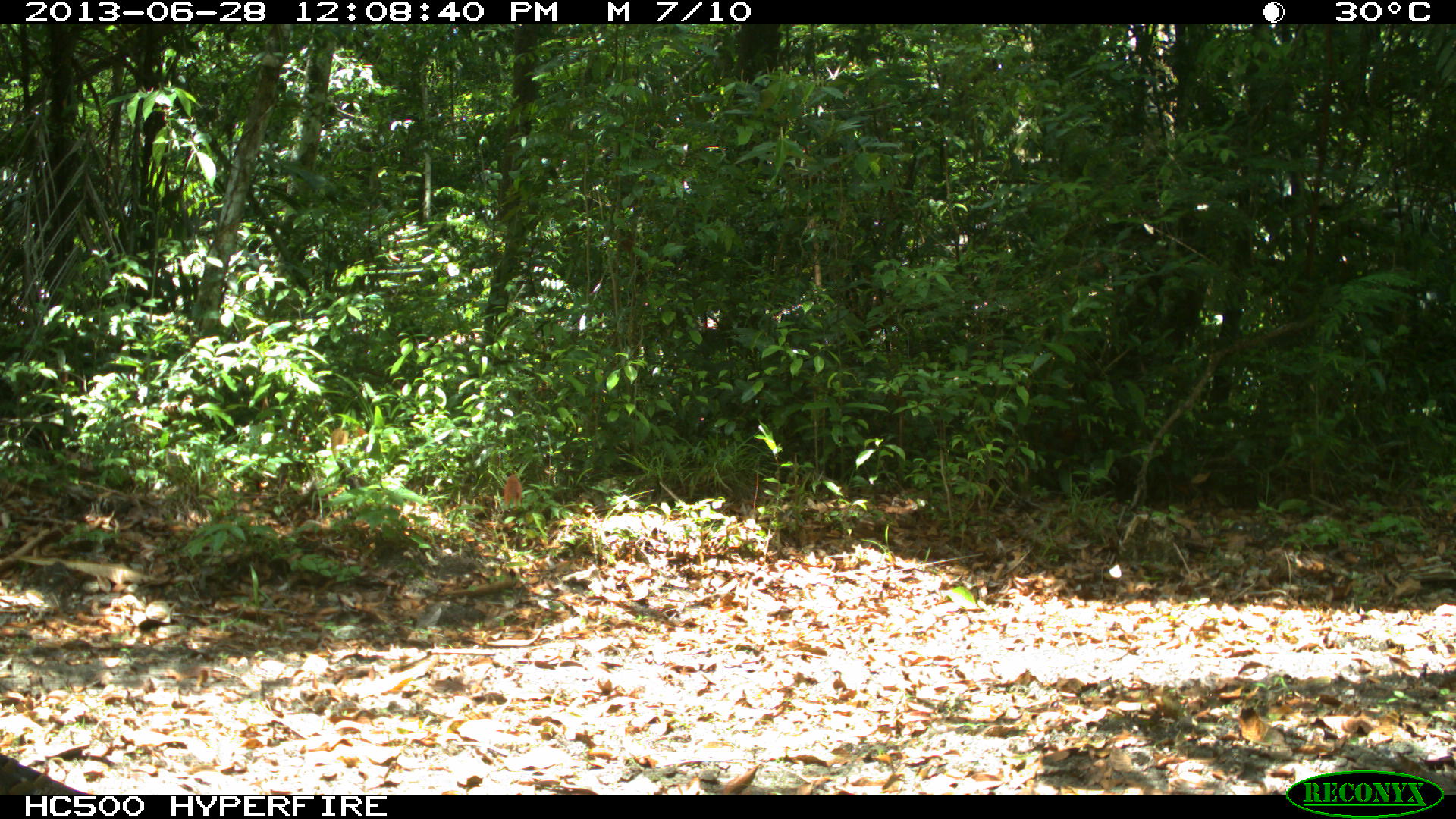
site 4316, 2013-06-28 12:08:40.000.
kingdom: Animalia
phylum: Chordata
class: Aves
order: Galliformes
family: Phasianidae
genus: Meleagris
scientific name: Meleagris ocellata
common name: ocellated turkey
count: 1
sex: male